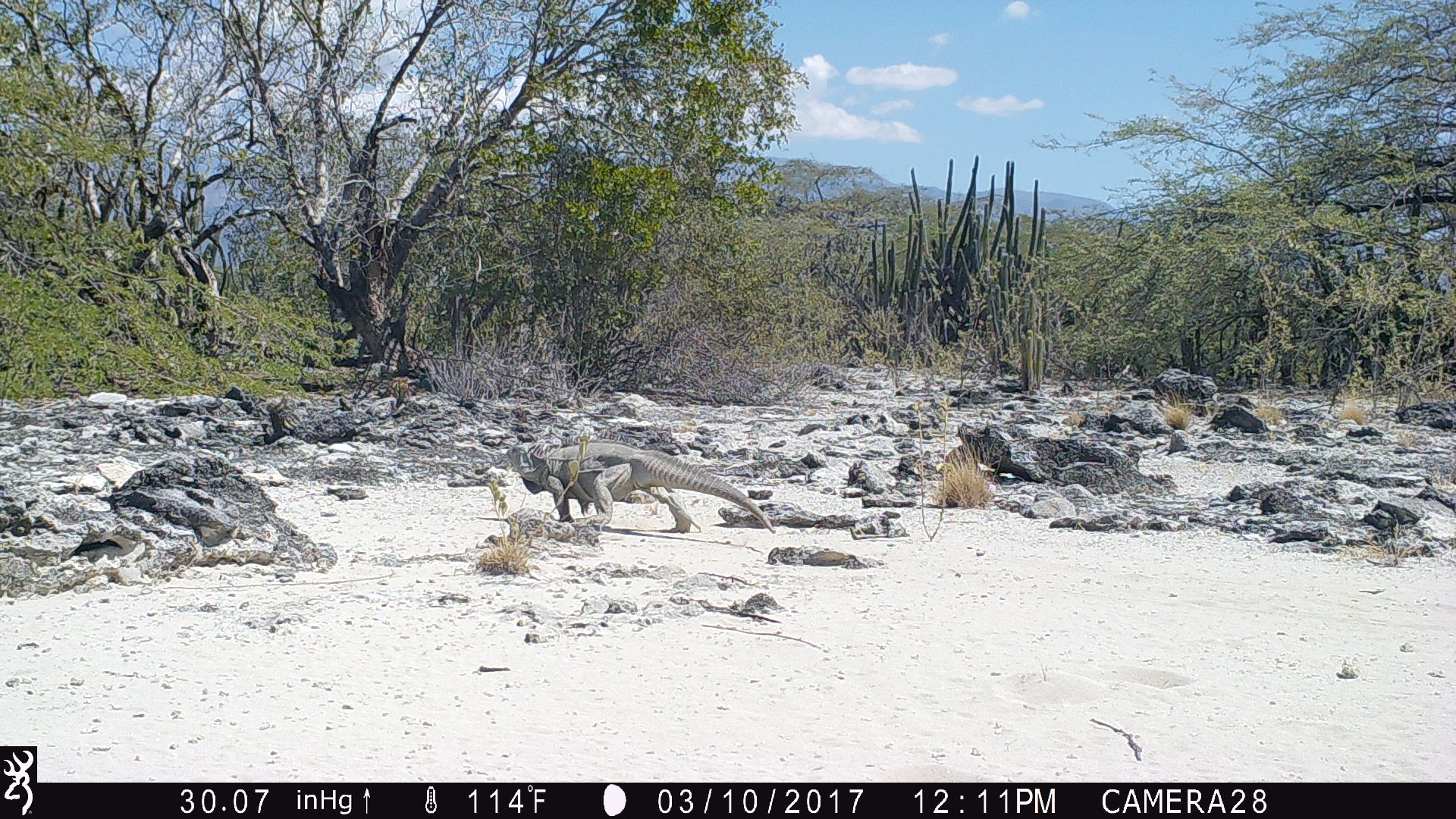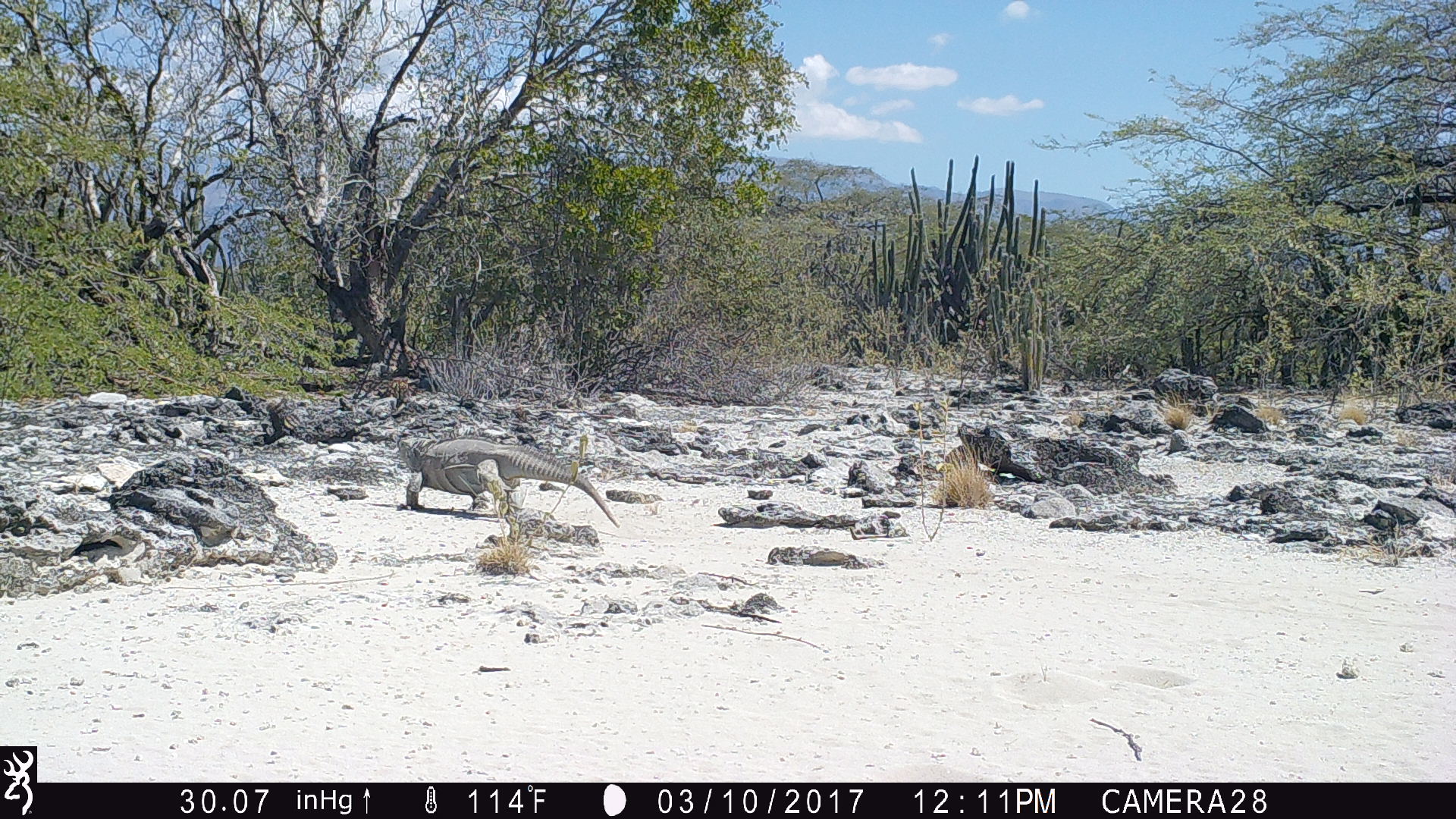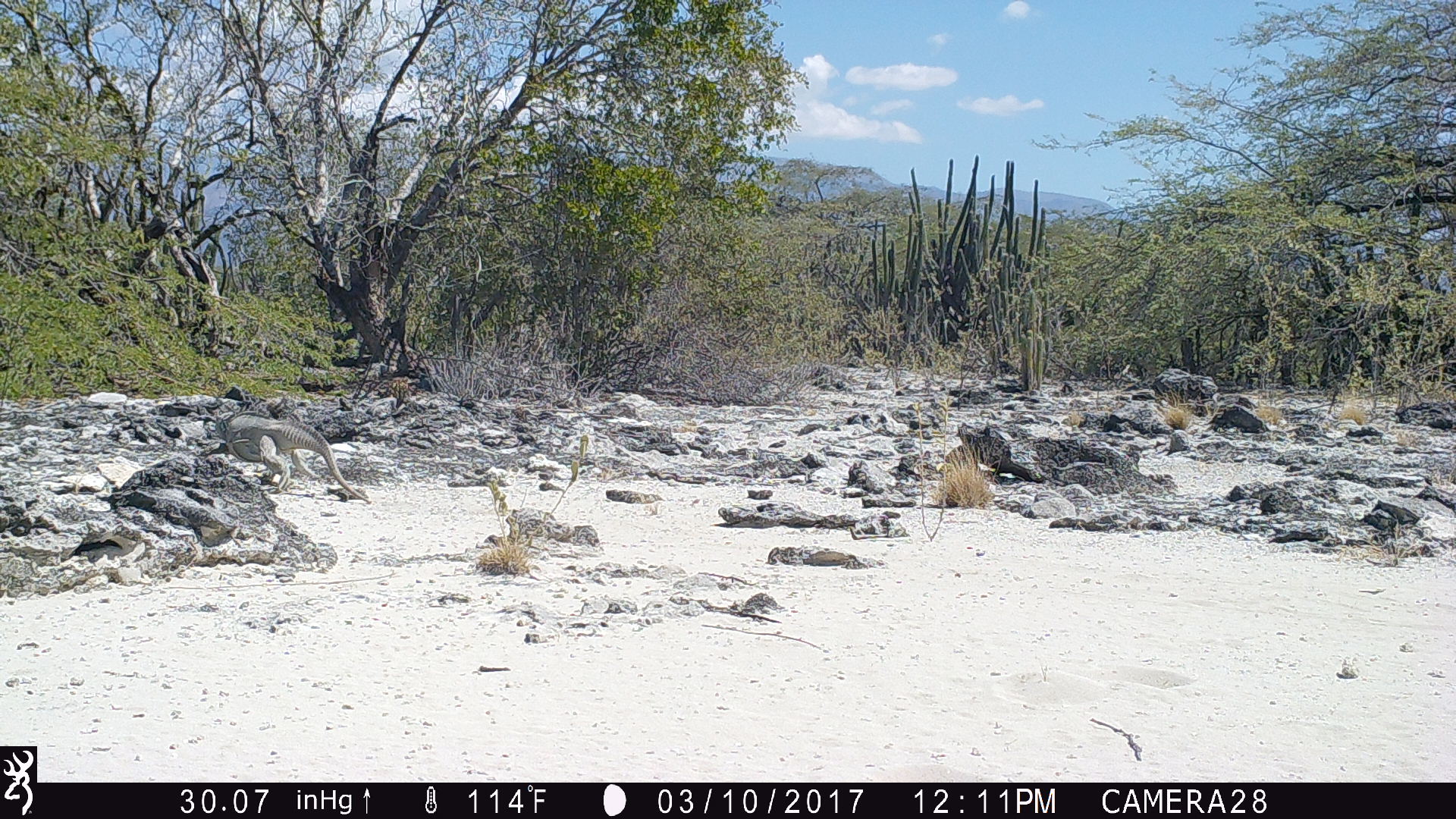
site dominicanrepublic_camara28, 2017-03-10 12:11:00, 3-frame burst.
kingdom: Animalia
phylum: Chordata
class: Reptilia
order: Squamata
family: Iguanidae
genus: Iguana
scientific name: Iguana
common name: typical iguanas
Iguana (typical iguanas).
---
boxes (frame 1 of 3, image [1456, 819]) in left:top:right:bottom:
iguana: 494:437:774:539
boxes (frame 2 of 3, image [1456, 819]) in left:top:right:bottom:
iguana: 398:435:621:530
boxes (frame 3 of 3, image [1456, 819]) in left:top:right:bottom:
iguana: 205:397:374:504